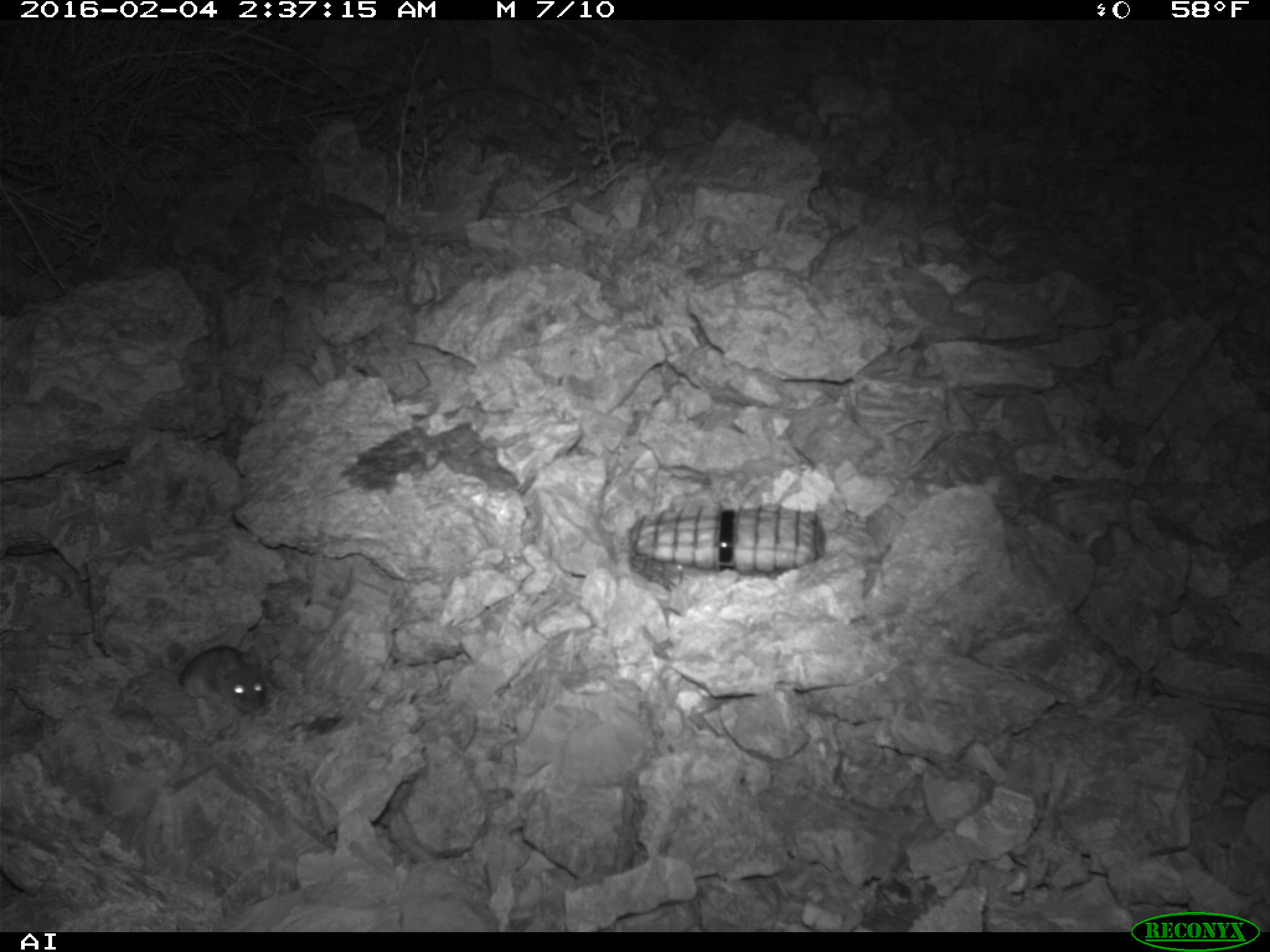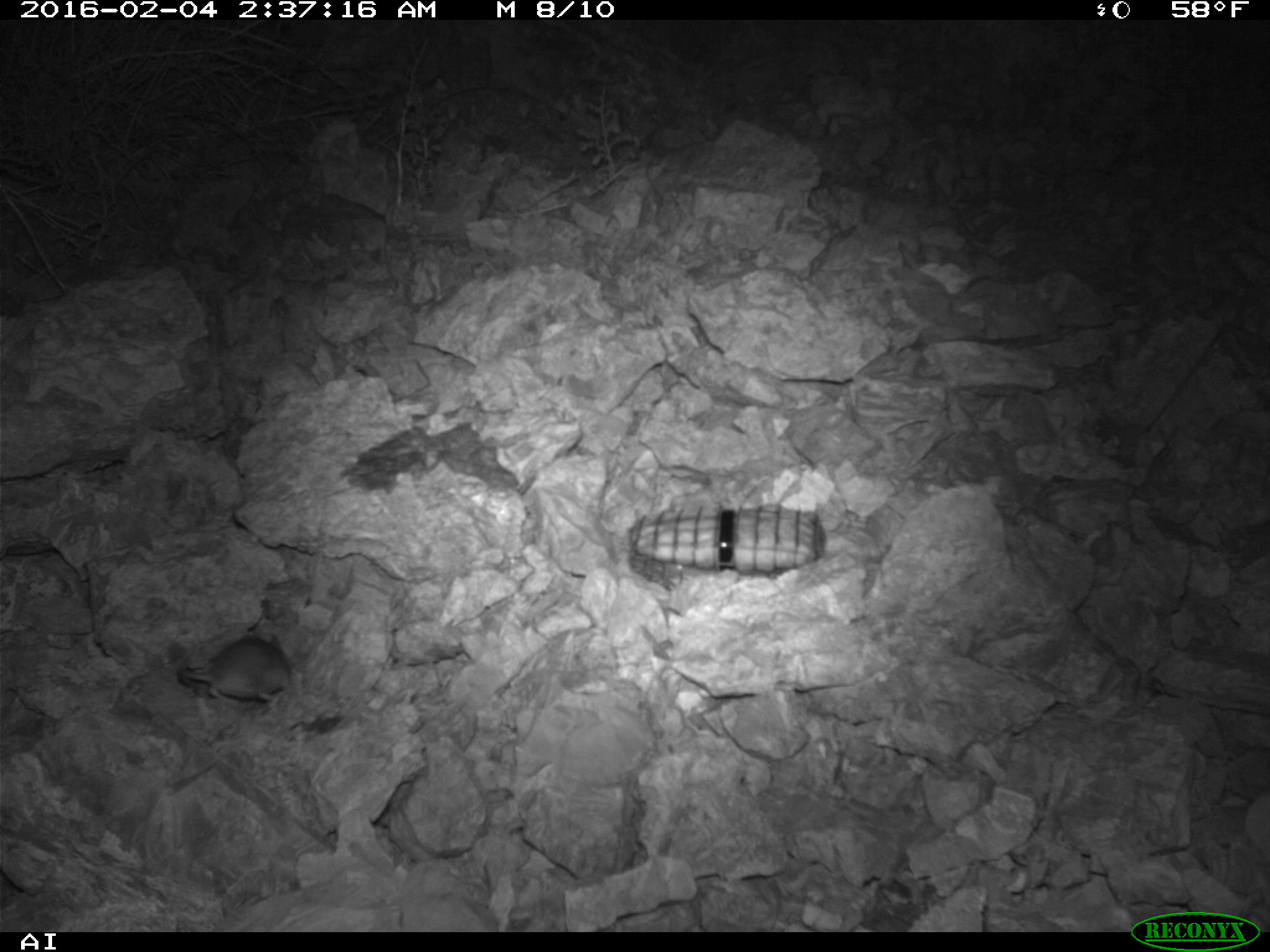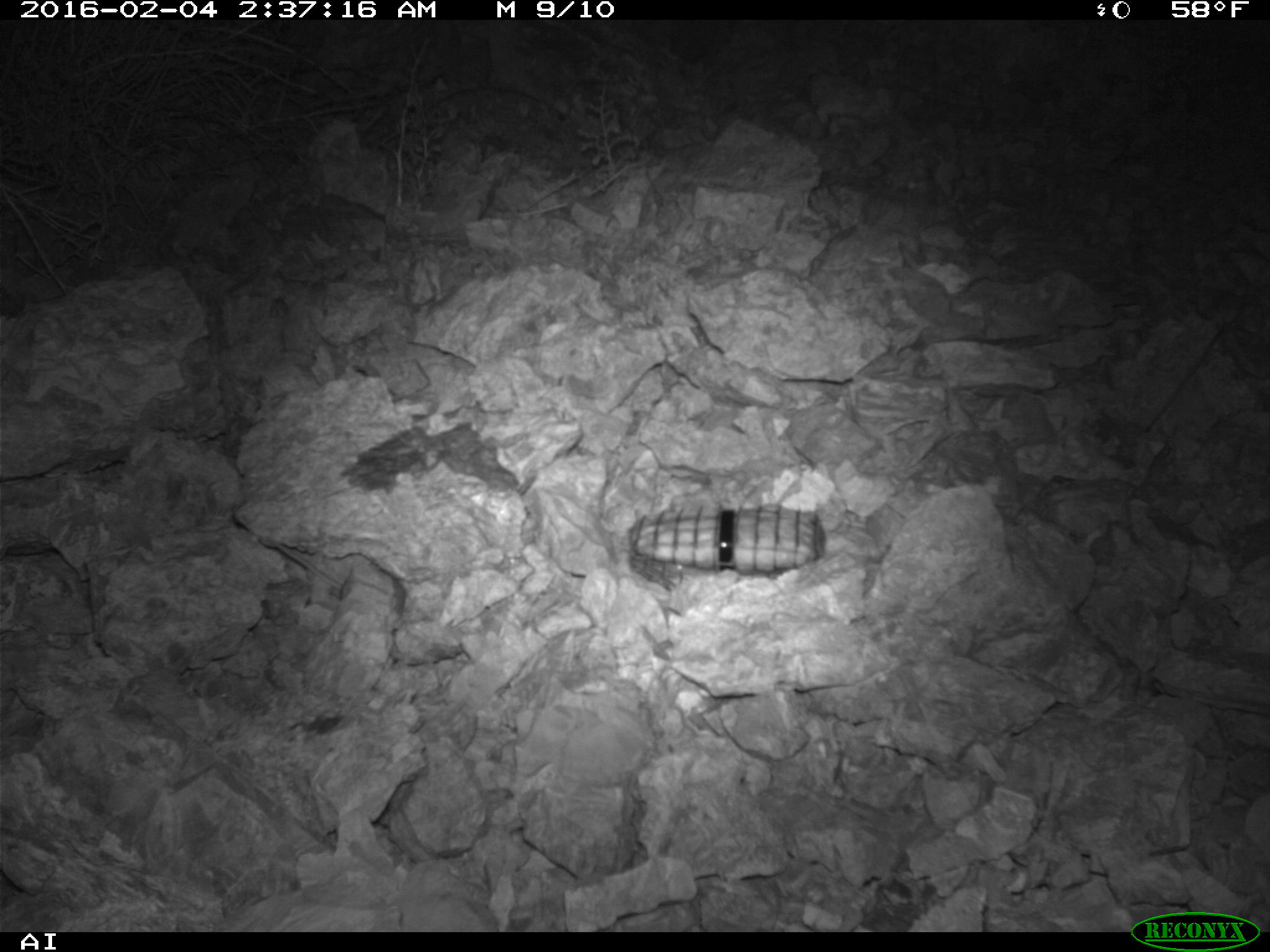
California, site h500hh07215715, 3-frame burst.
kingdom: Animalia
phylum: Chordata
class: Mammalia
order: Rodentia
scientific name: Rodentia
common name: rodent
Rodent (Rodentia).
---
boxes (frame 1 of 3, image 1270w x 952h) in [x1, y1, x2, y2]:
rodent: [177, 645, 266, 721]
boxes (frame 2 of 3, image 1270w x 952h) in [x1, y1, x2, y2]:
rodent: [176, 634, 290, 708]